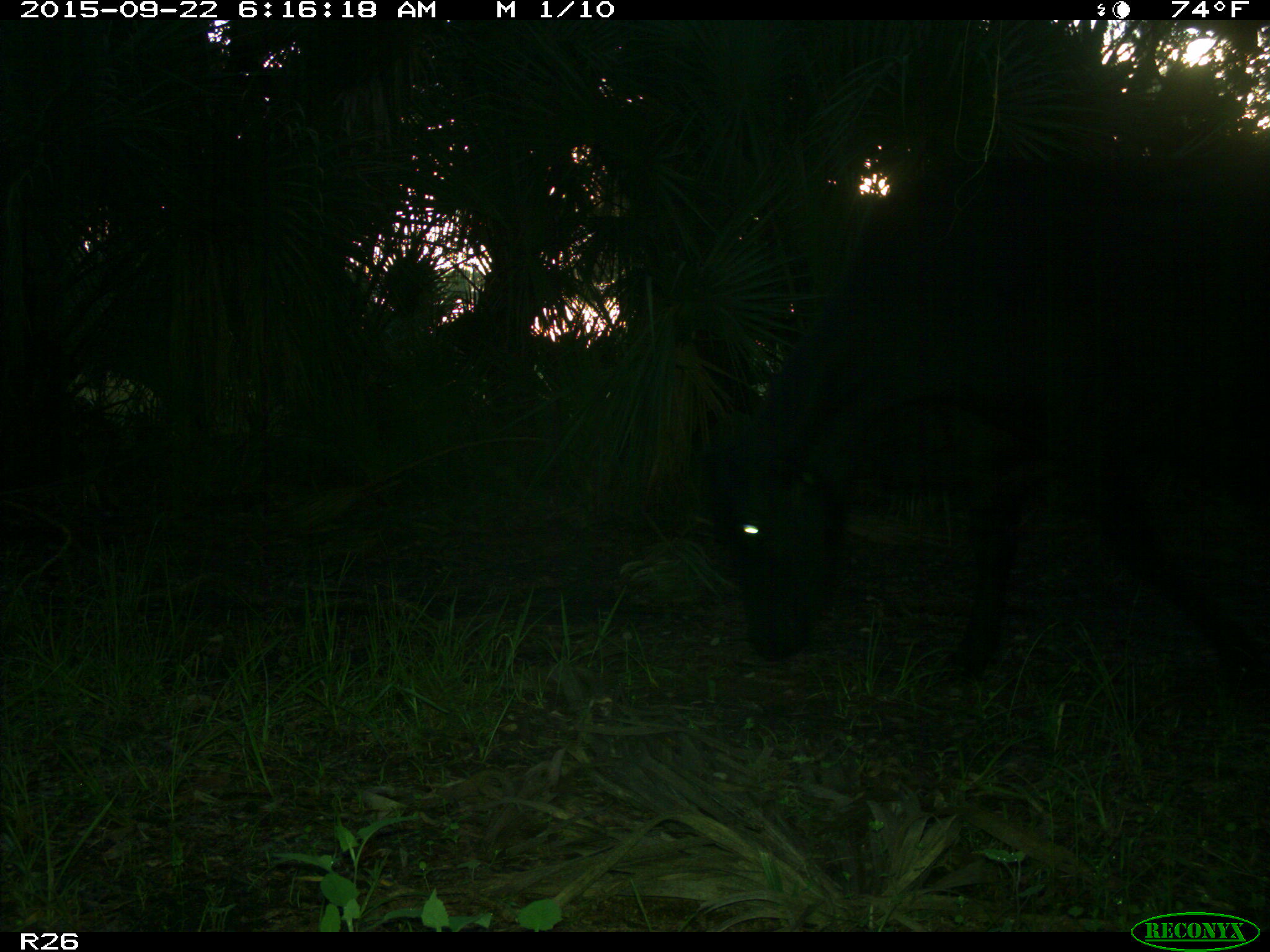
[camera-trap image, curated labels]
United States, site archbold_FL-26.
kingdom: Animalia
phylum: Chordata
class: Mammalia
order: Artiodactyla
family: Bovidae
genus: Bos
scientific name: Bos taurus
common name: domestic cow